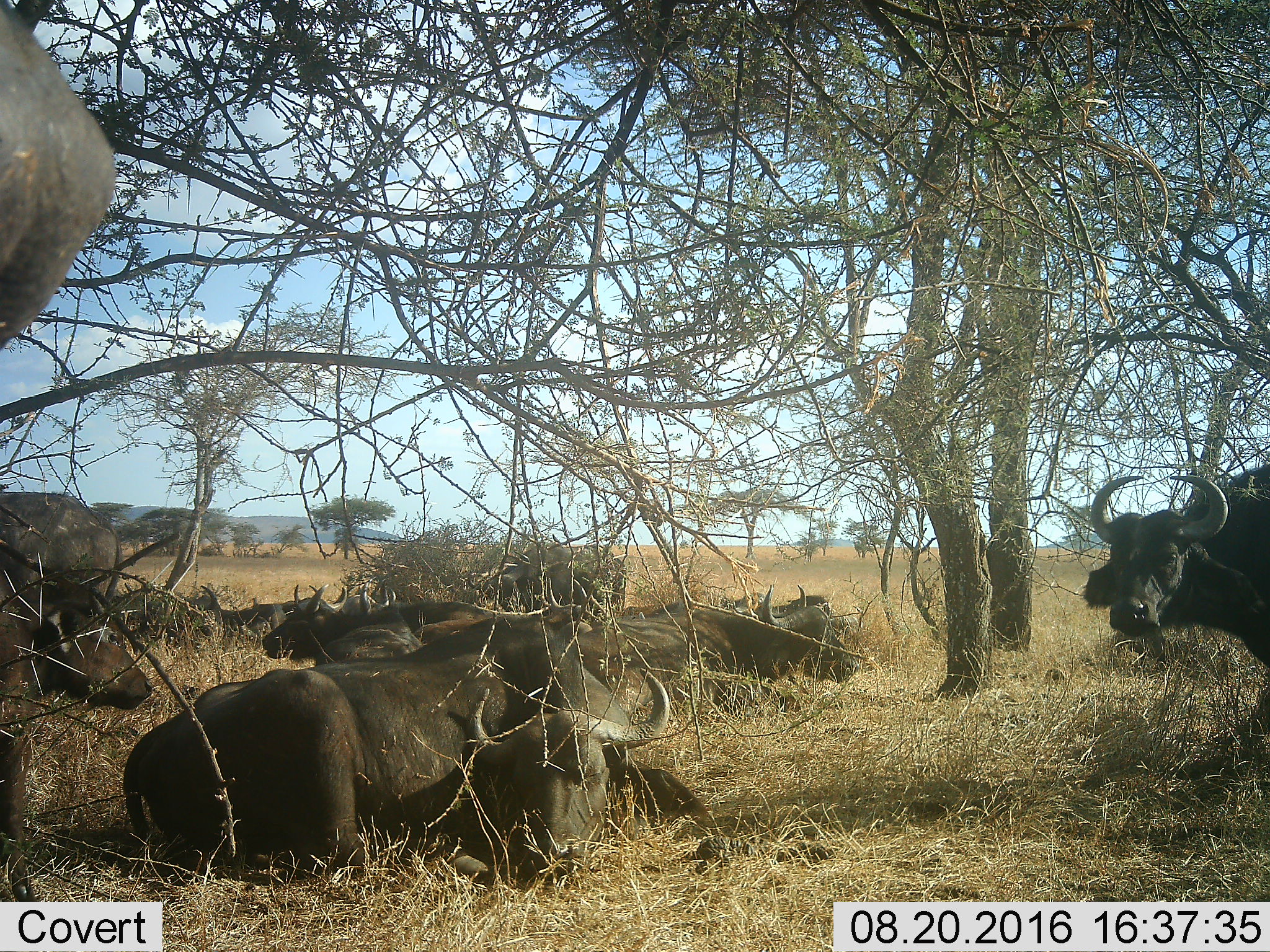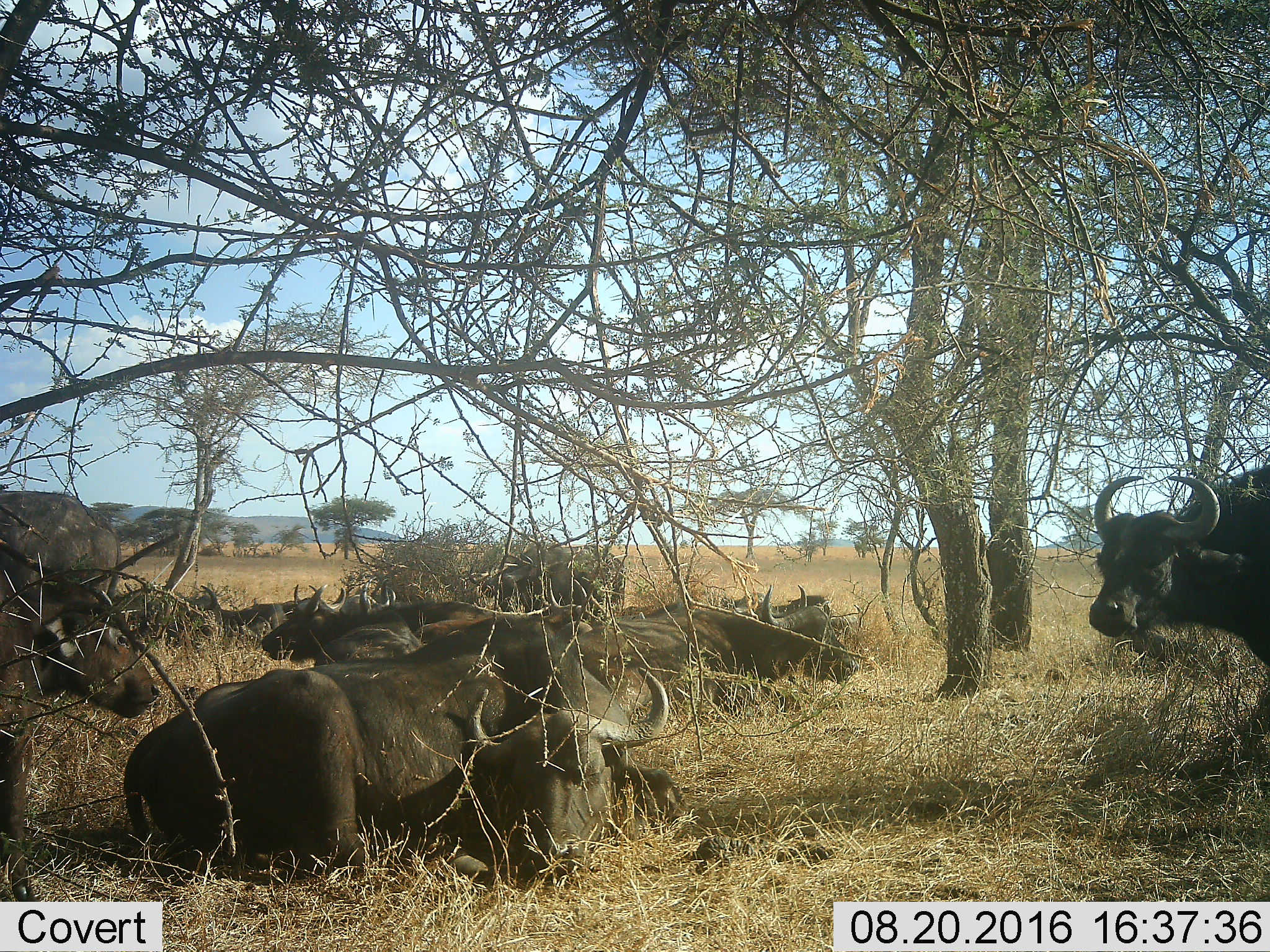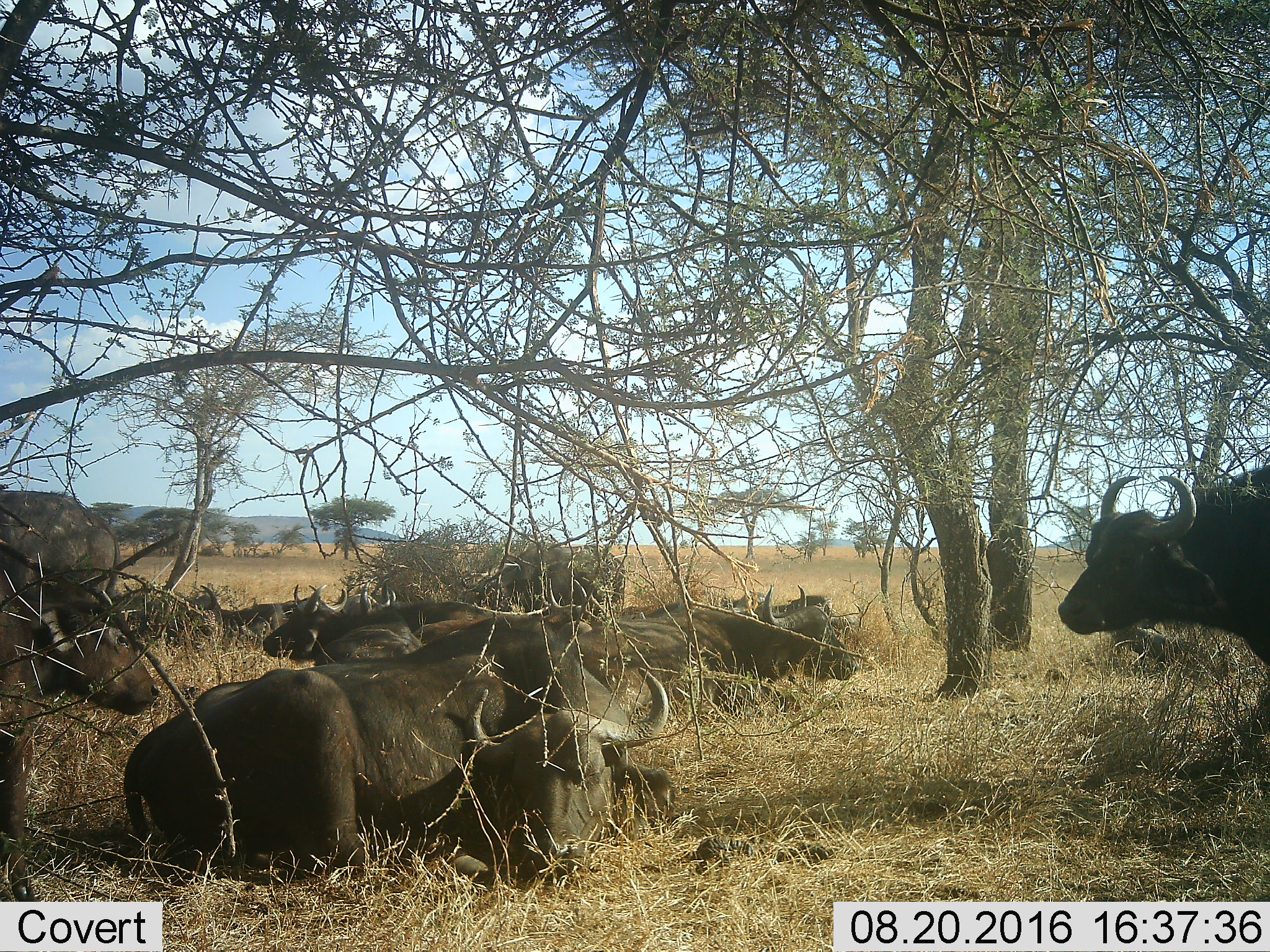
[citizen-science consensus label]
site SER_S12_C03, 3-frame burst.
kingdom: Animalia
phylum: Chordata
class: Mammalia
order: Artiodactyla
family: Bovidae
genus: Syncerus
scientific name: Syncerus caffer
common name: african buffalo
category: buffalo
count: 11-50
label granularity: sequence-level